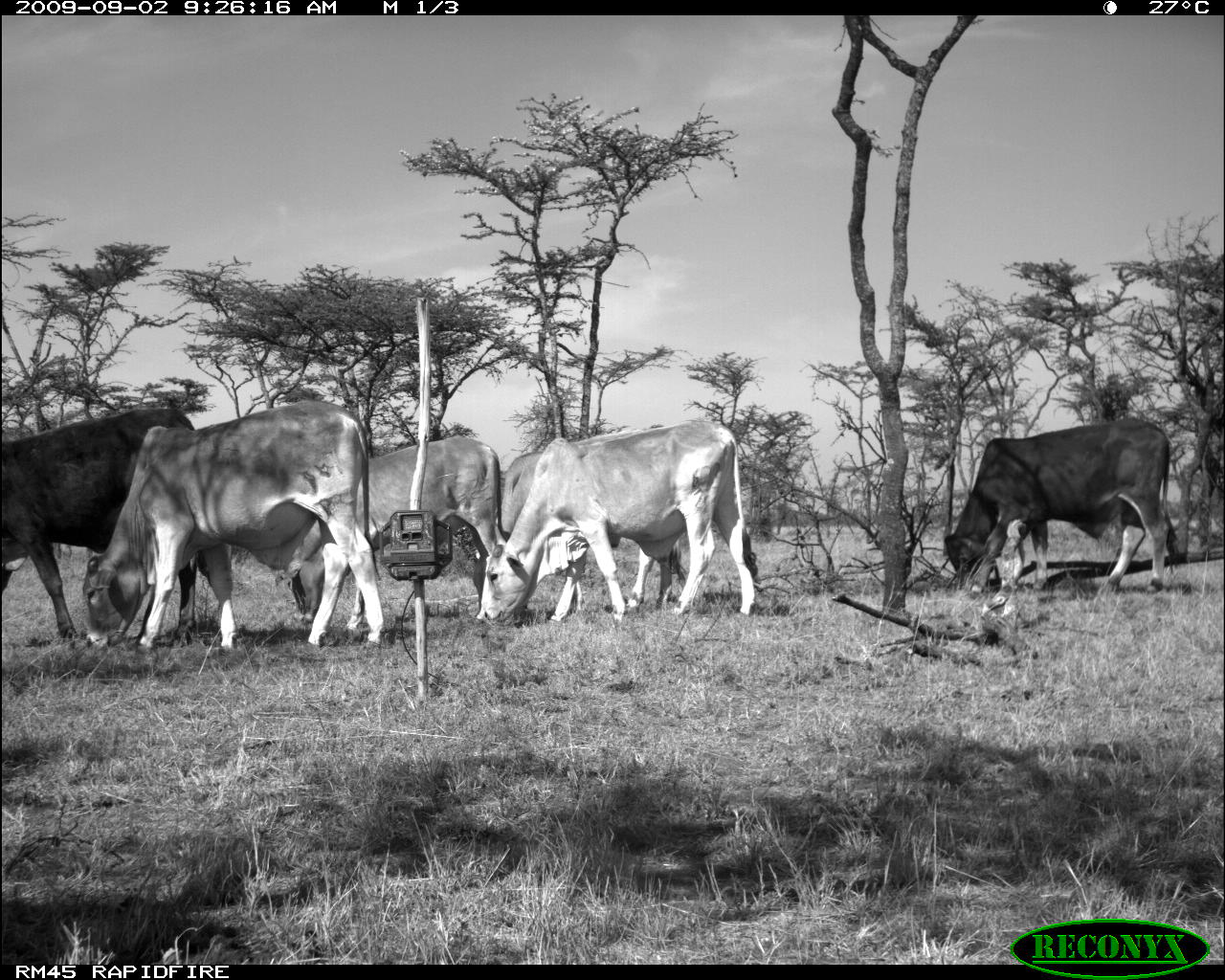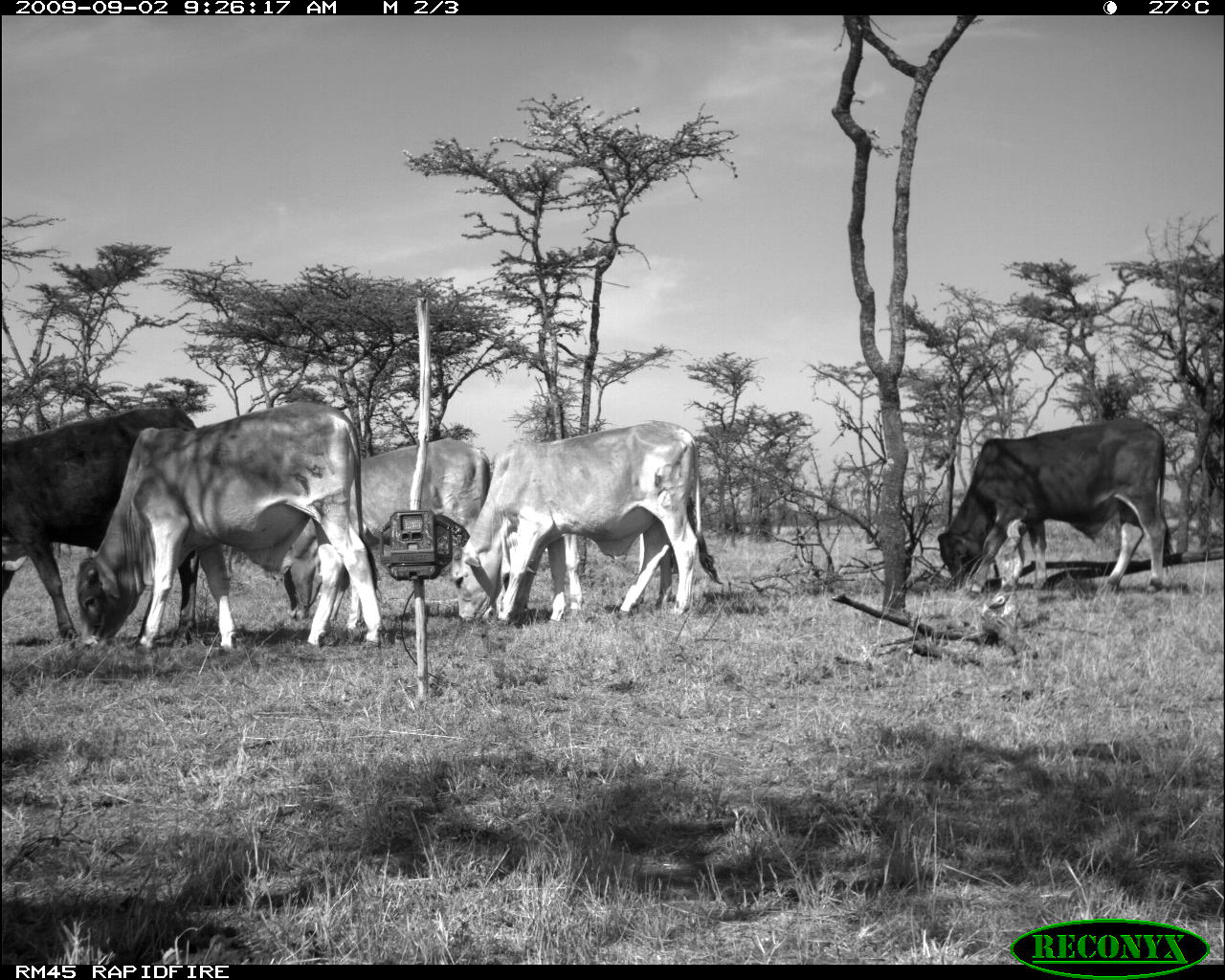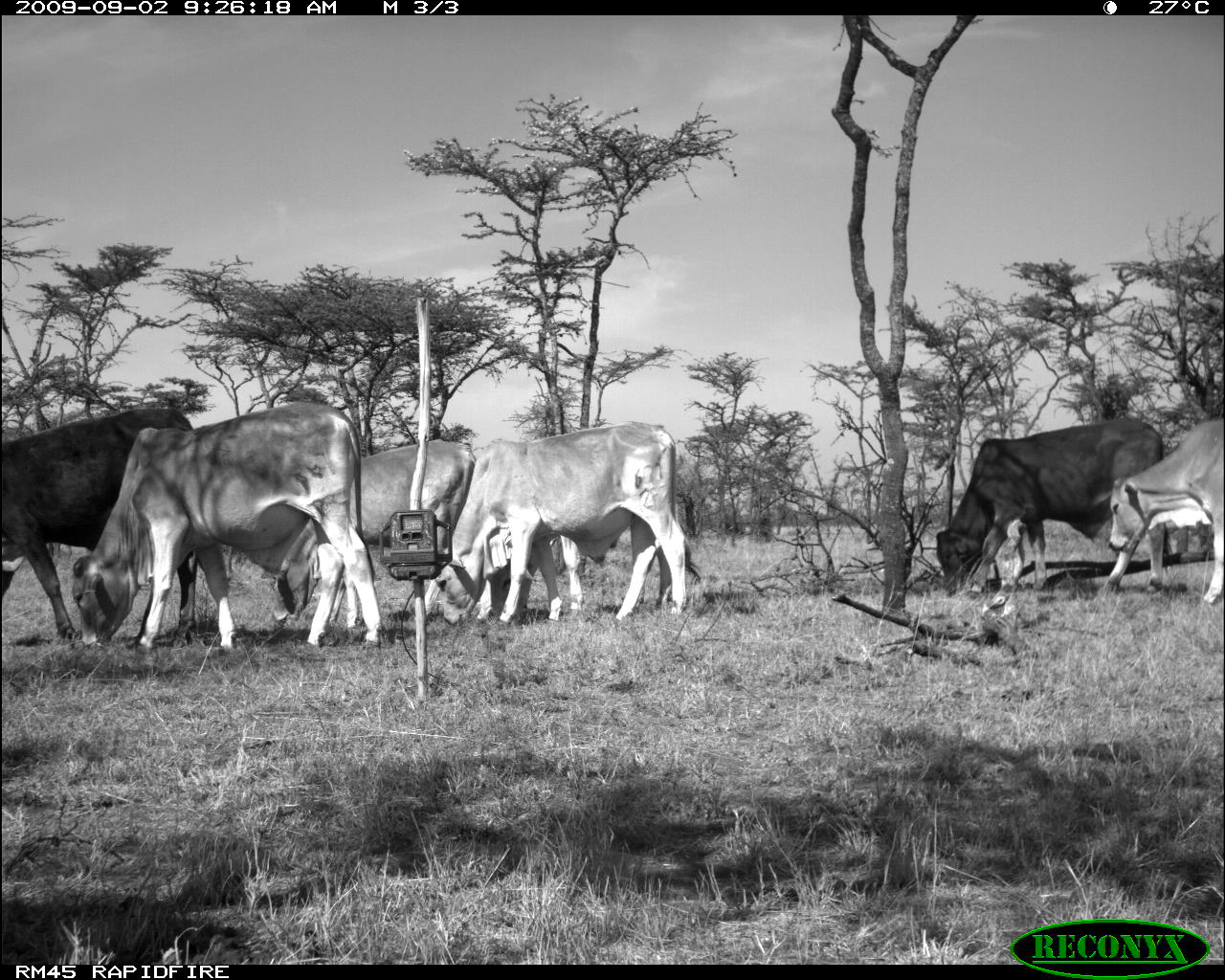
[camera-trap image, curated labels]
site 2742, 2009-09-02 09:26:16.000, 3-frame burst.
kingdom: Animalia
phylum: Chordata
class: Mammalia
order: Artiodactyla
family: Bovidae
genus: Bos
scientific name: Bos taurus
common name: domestic cattle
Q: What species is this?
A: Bos taurus (domestic cattle).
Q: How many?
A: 6.